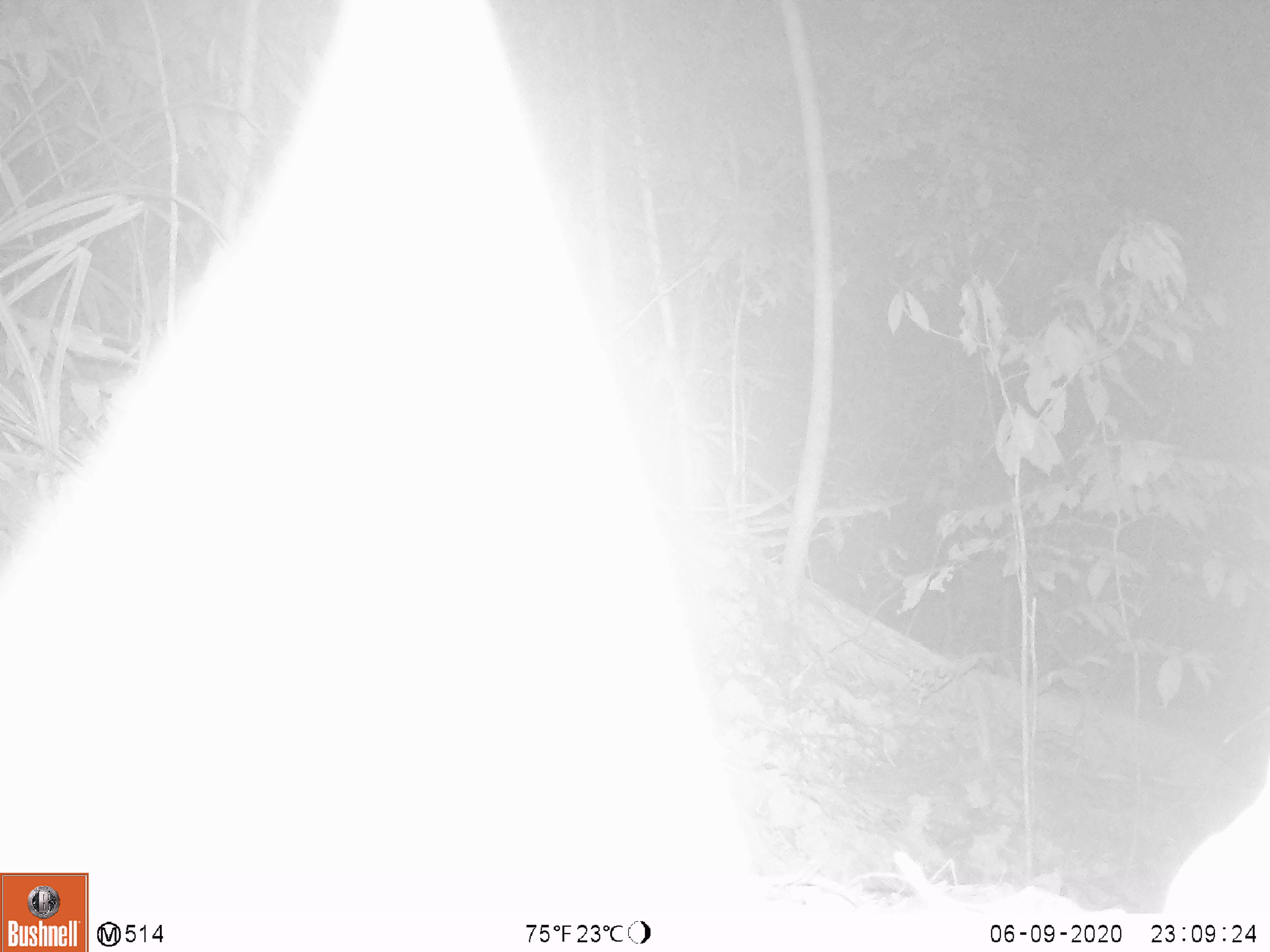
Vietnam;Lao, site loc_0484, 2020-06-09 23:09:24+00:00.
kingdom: Animalia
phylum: Chordata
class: Mammalia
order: Rodentia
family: Muridae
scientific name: Muridae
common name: old-world mice and rats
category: unidentified murid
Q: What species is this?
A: Unidentified murid (old-world mice and rats) (Muridae).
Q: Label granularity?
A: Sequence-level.